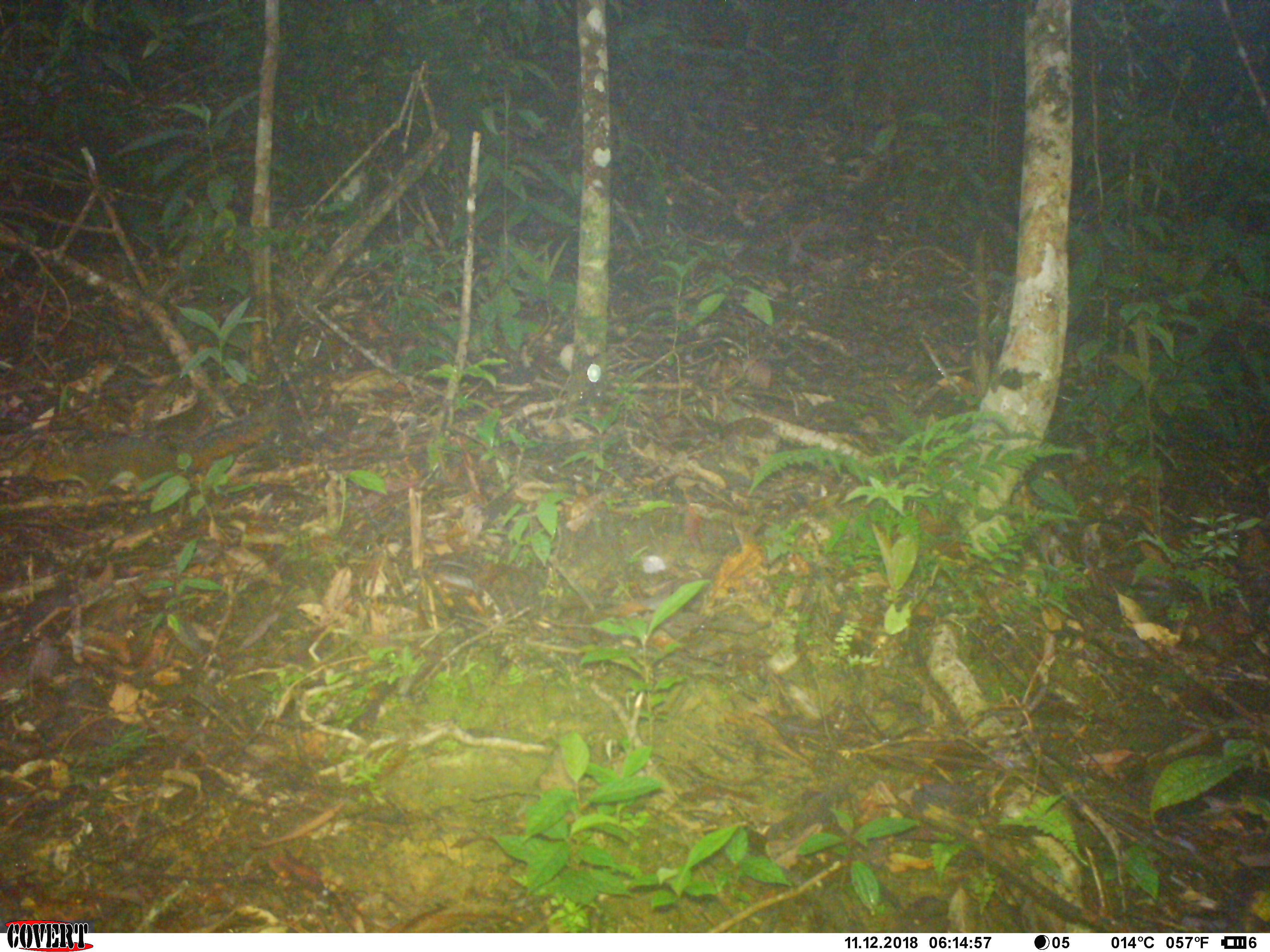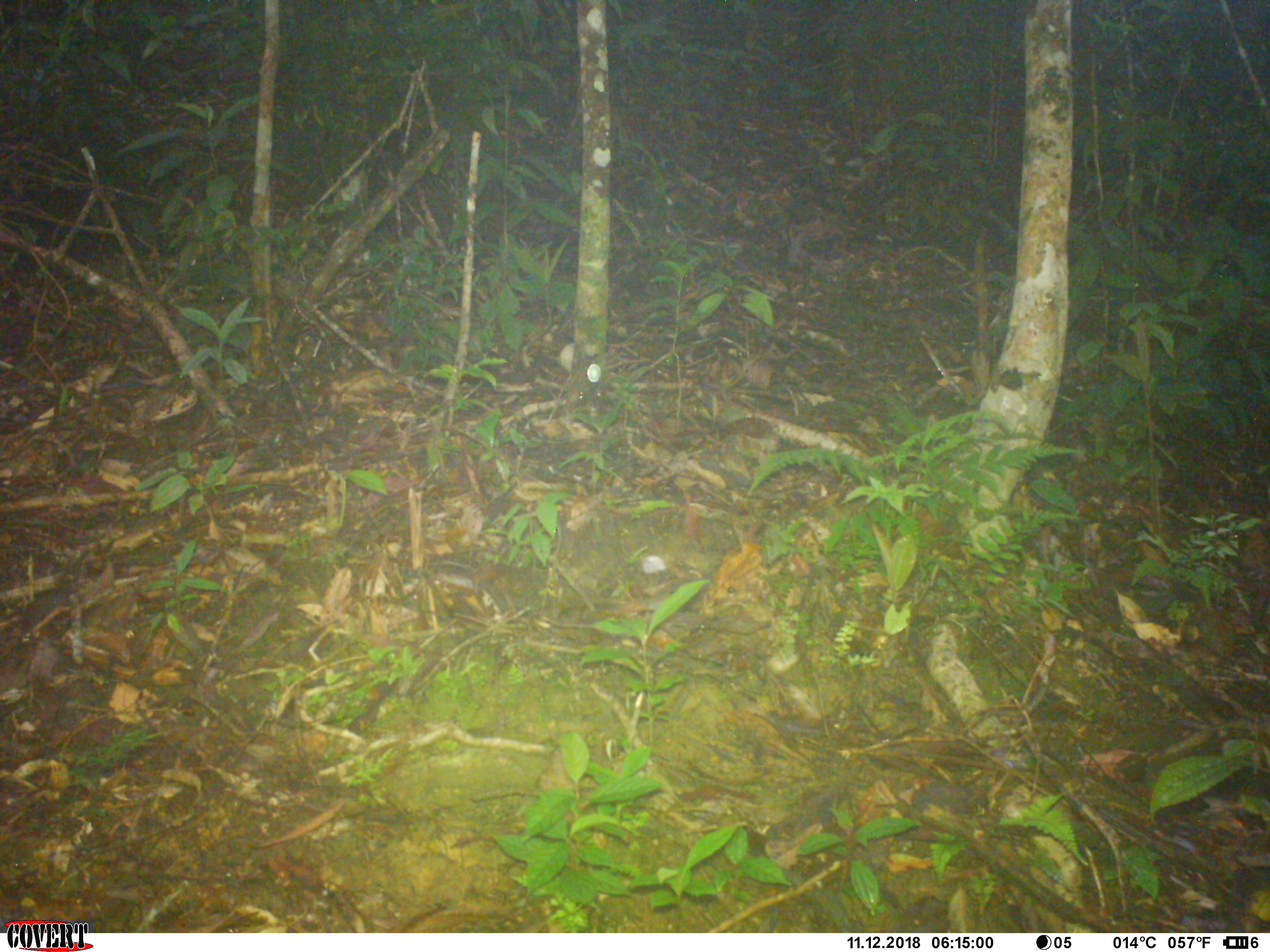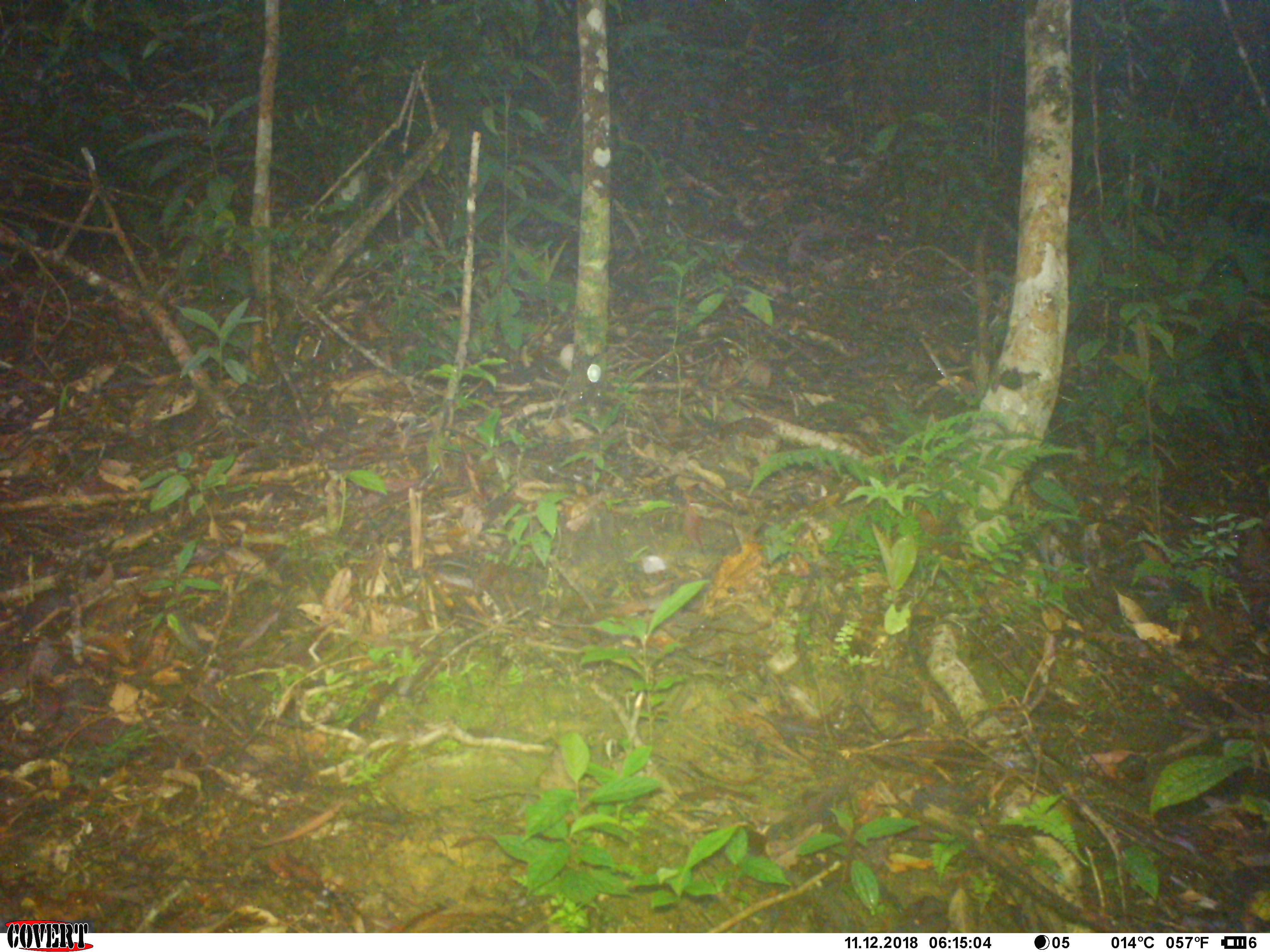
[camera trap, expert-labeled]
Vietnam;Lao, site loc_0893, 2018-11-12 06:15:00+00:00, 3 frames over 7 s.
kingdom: Animalia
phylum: Chordata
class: Mammalia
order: Rodentia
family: Sciuridae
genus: Dremomys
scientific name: Dremomys rufigenis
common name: red-cheeked squirrel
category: red cheeked squirrel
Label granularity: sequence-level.